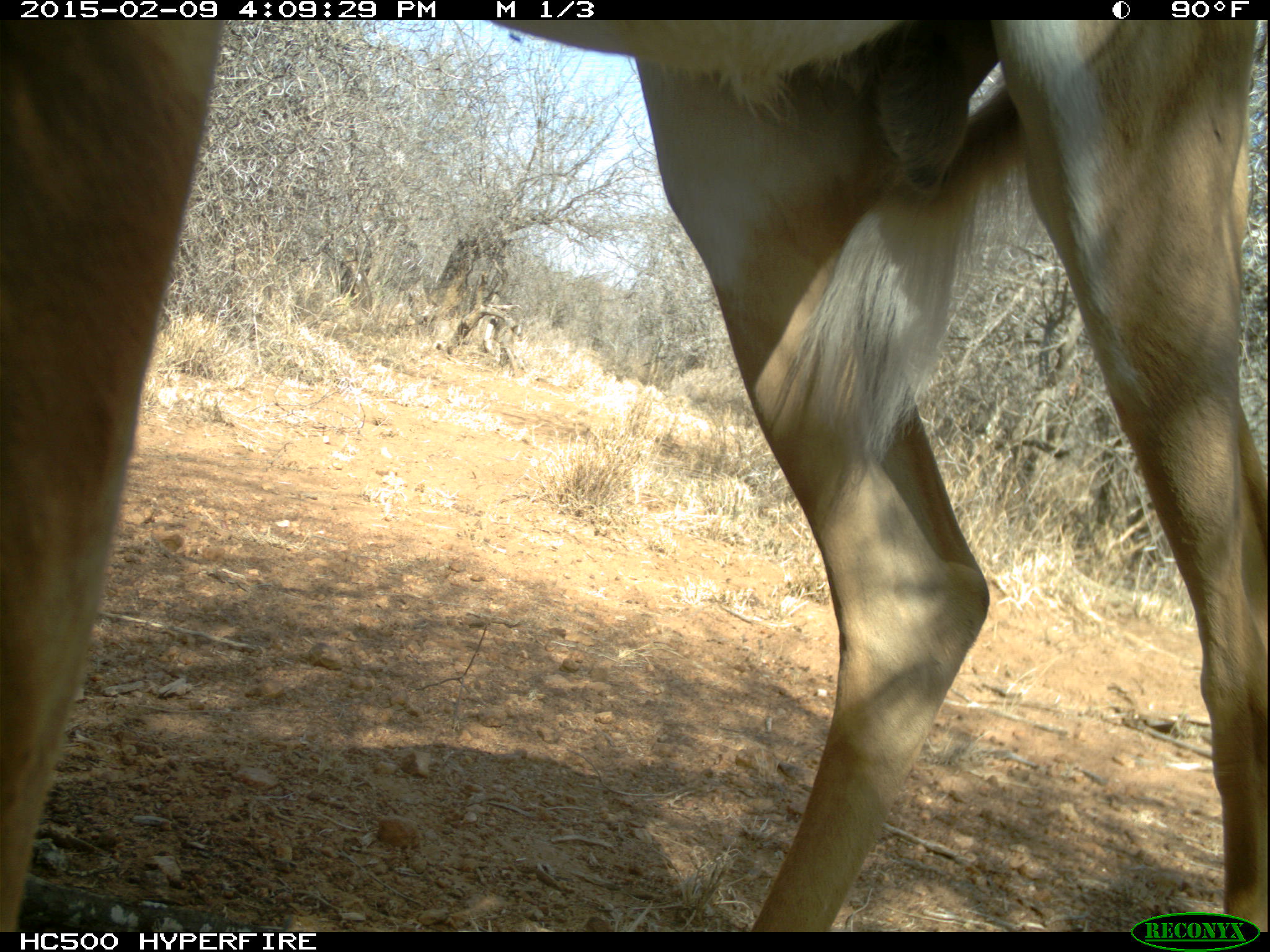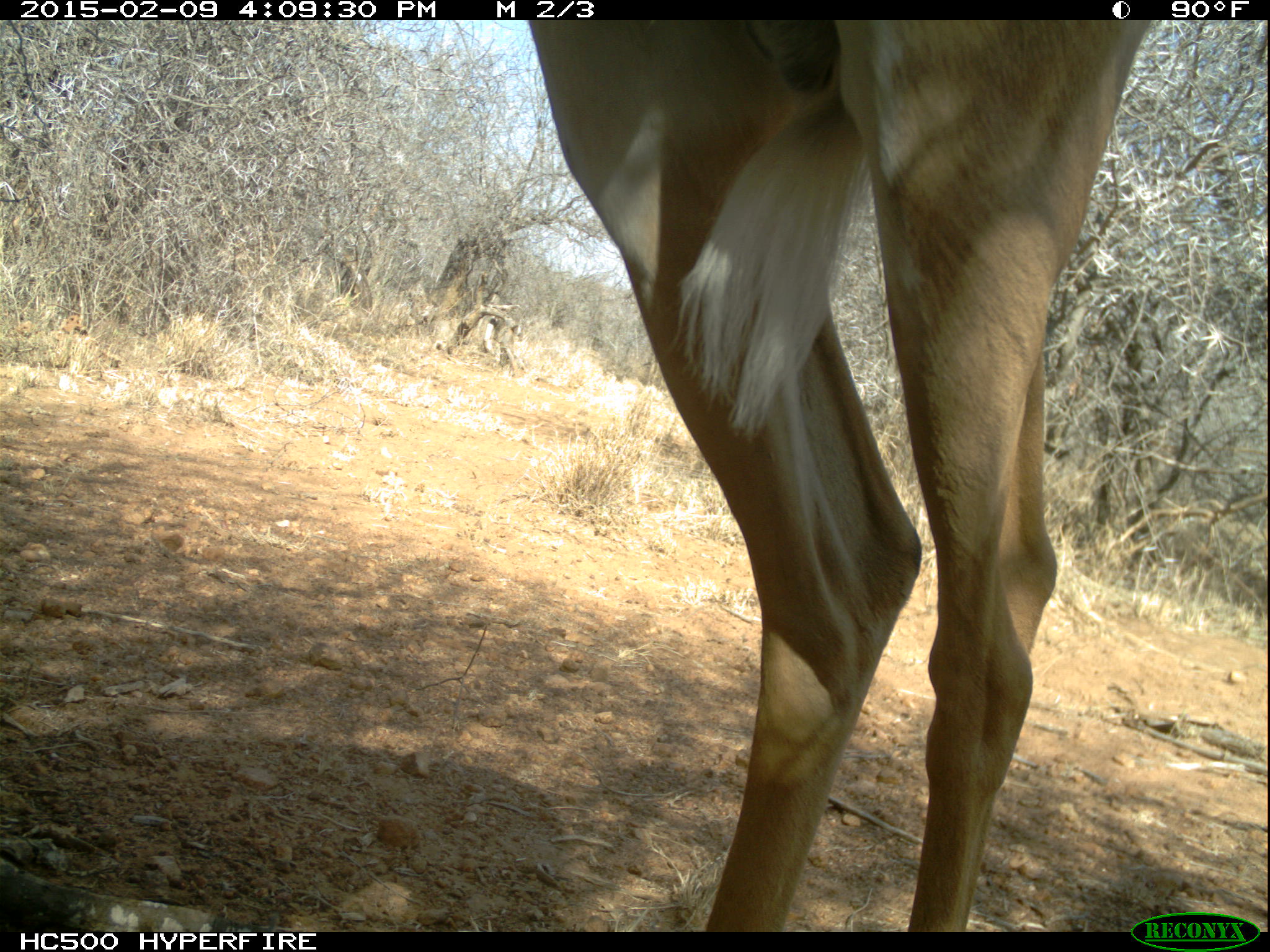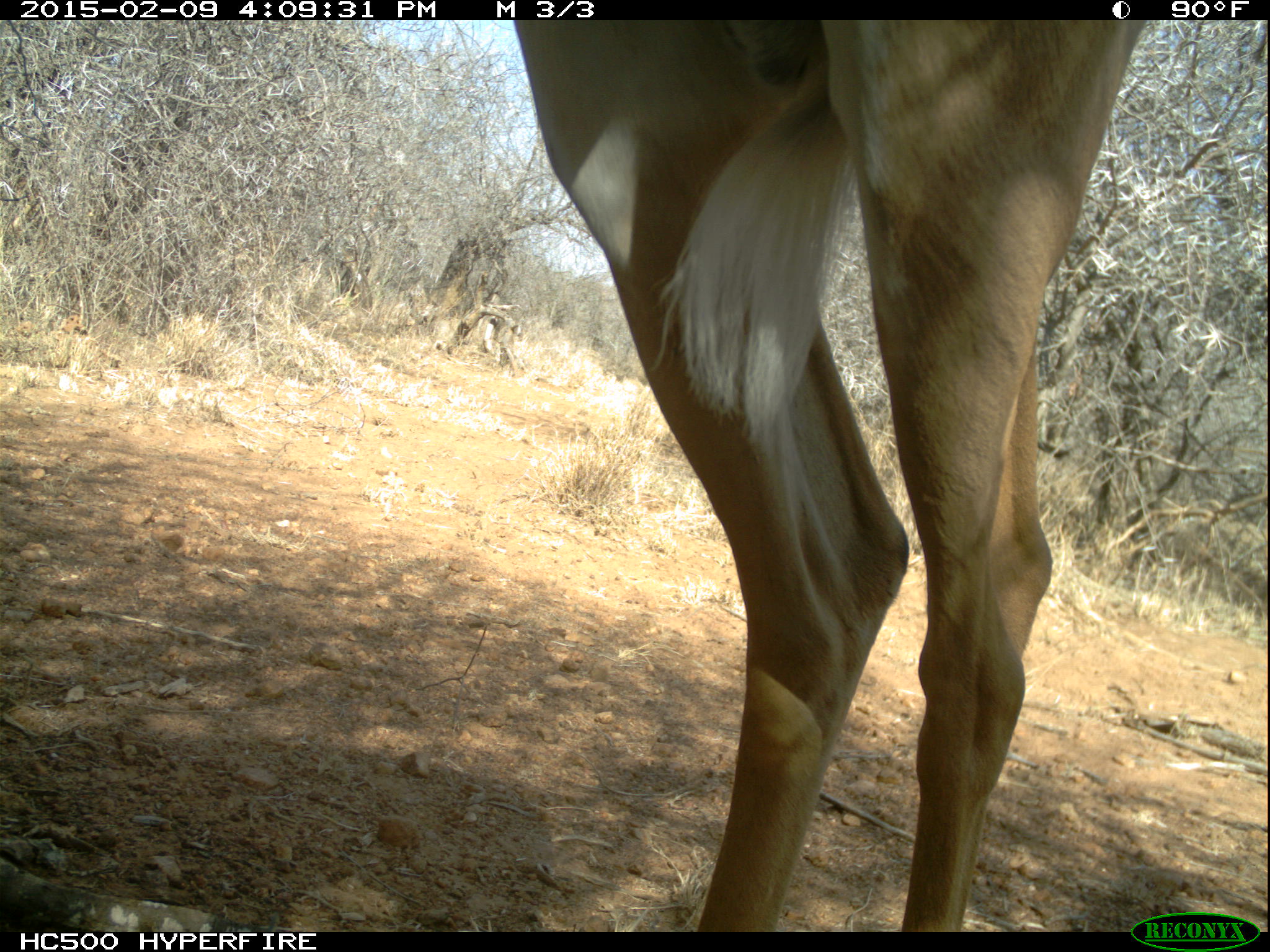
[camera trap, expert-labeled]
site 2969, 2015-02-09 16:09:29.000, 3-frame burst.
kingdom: Animalia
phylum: Chordata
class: Mammalia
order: Artiodactyla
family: Bovidae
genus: Aepyceros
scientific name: Aepyceros melampus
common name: impala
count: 1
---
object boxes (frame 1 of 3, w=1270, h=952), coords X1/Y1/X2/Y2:
aepyceros melampus: 1/19/1268/933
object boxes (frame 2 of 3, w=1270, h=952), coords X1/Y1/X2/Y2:
aepyceros melampus: 526/20/1154/932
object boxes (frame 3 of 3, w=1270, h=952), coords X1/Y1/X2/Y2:
aepyceros melampus: 515/21/1149/931